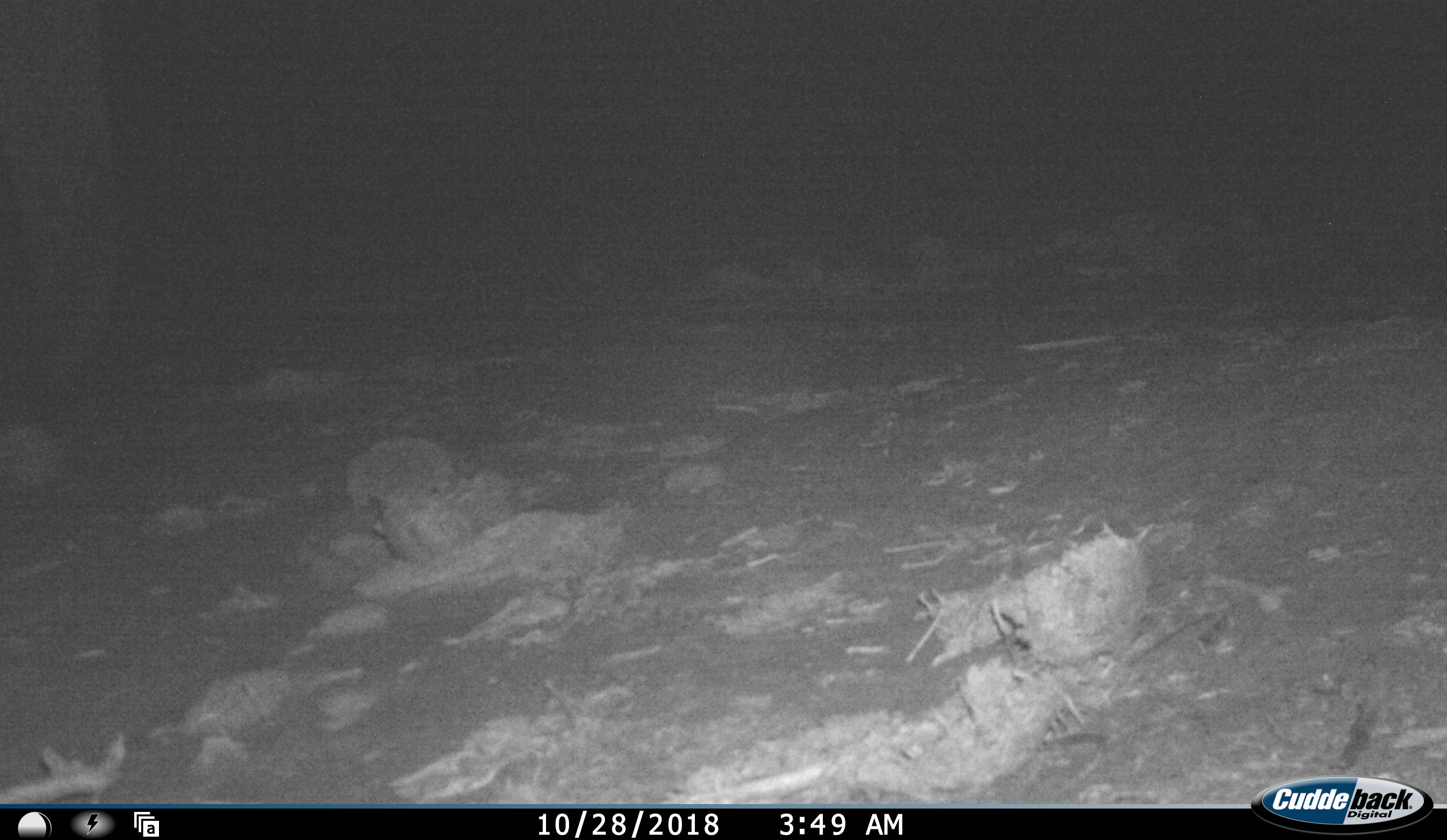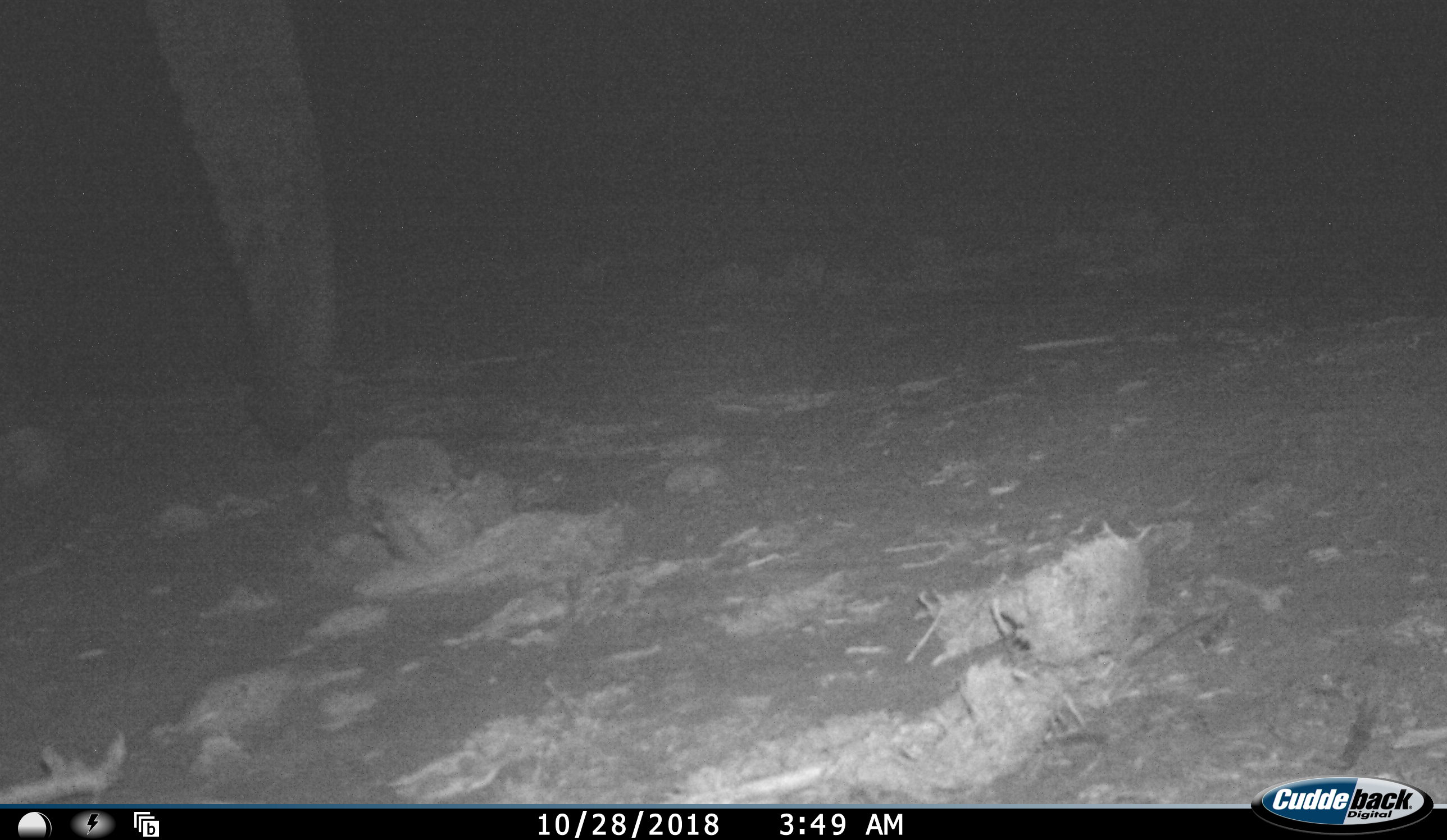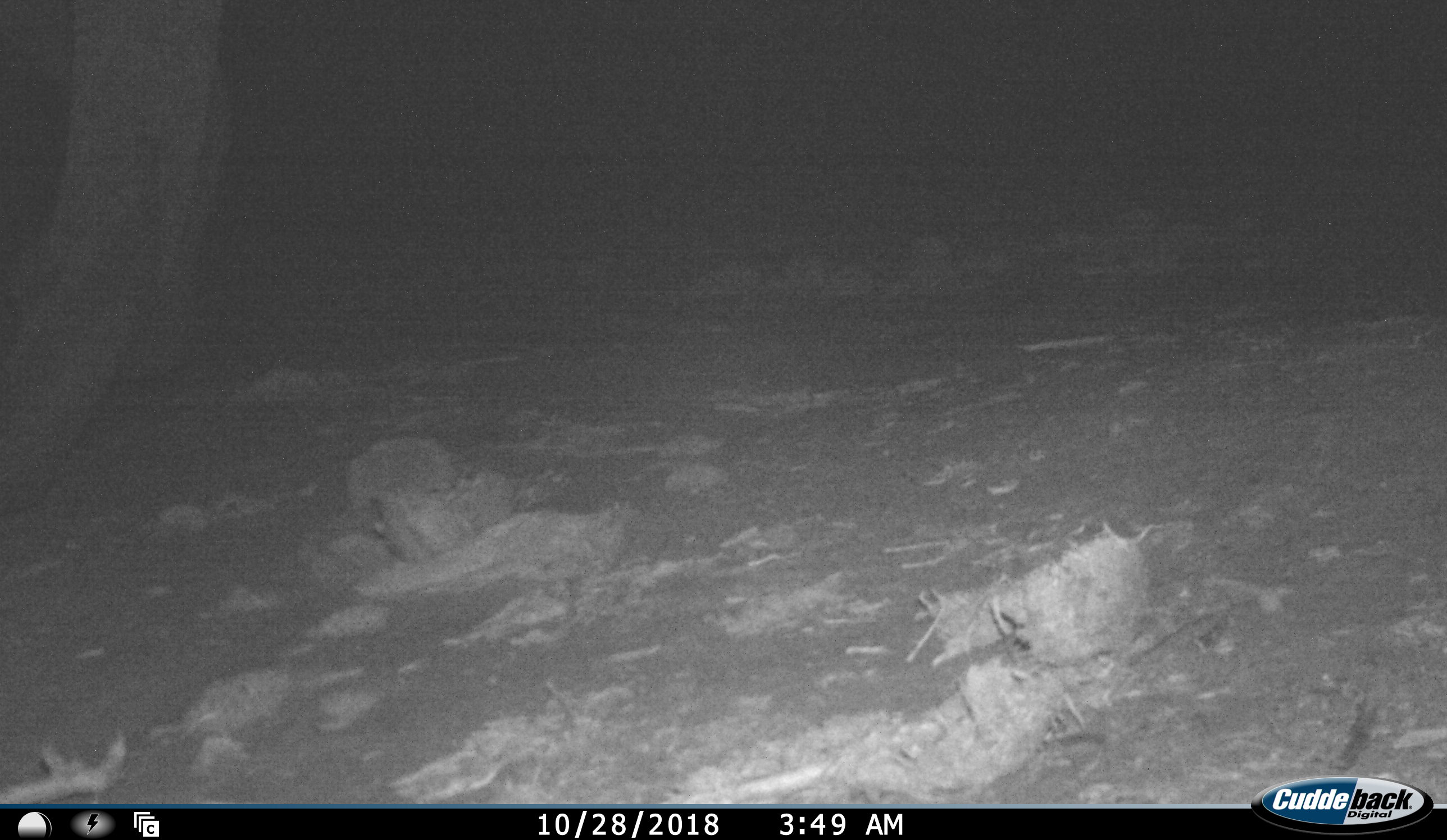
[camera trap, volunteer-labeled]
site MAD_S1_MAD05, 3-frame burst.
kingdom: Animalia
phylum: Chordata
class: Mammalia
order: Proboscidea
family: Elephantidae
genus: Loxodonta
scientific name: Loxodonta africana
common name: african bush elephant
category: elephant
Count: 1.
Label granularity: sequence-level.